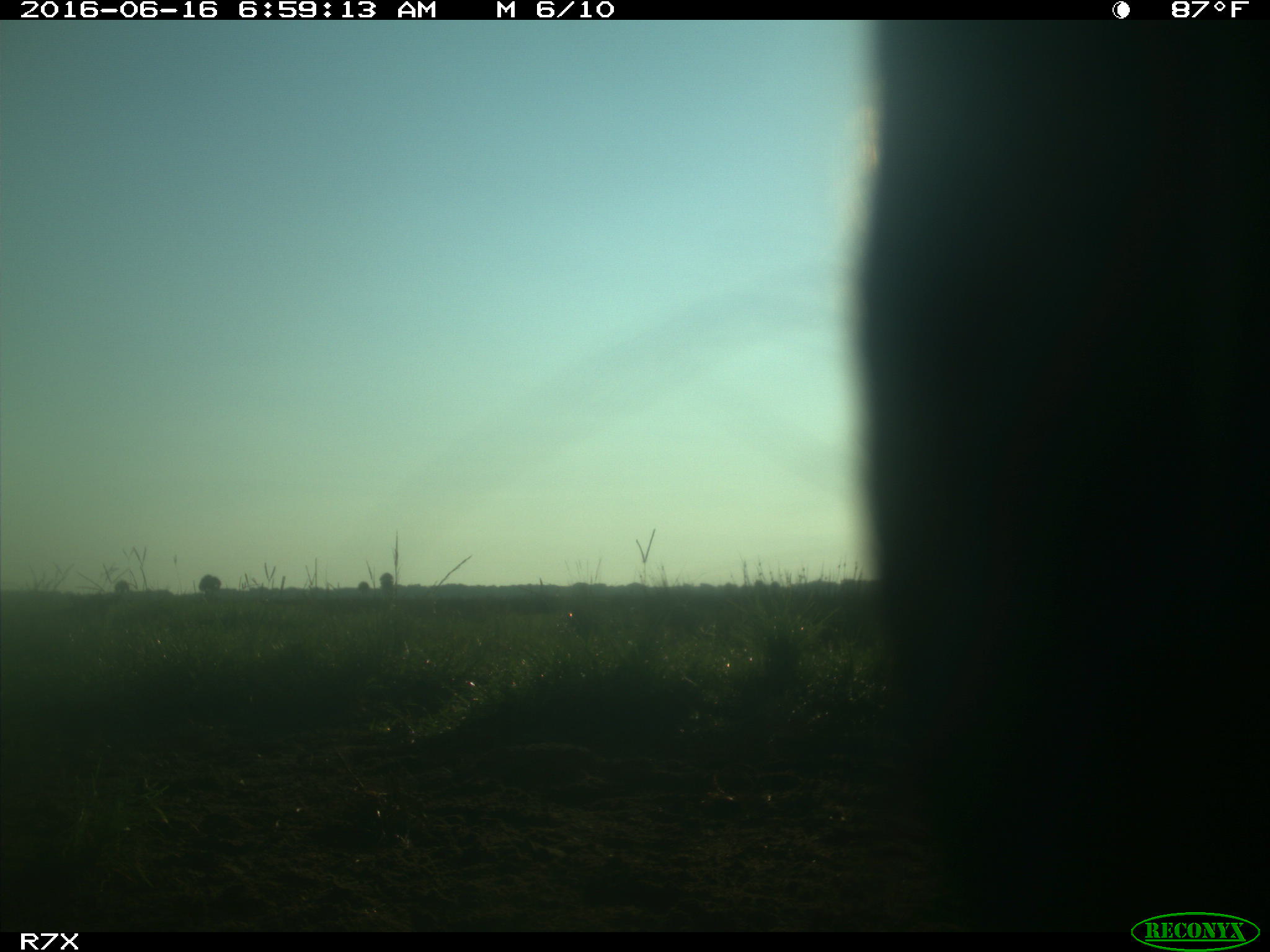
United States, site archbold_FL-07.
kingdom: Animalia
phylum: Chordata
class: Mammalia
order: Artiodactyla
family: Bovidae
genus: Bos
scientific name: Bos taurus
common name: domestic cow